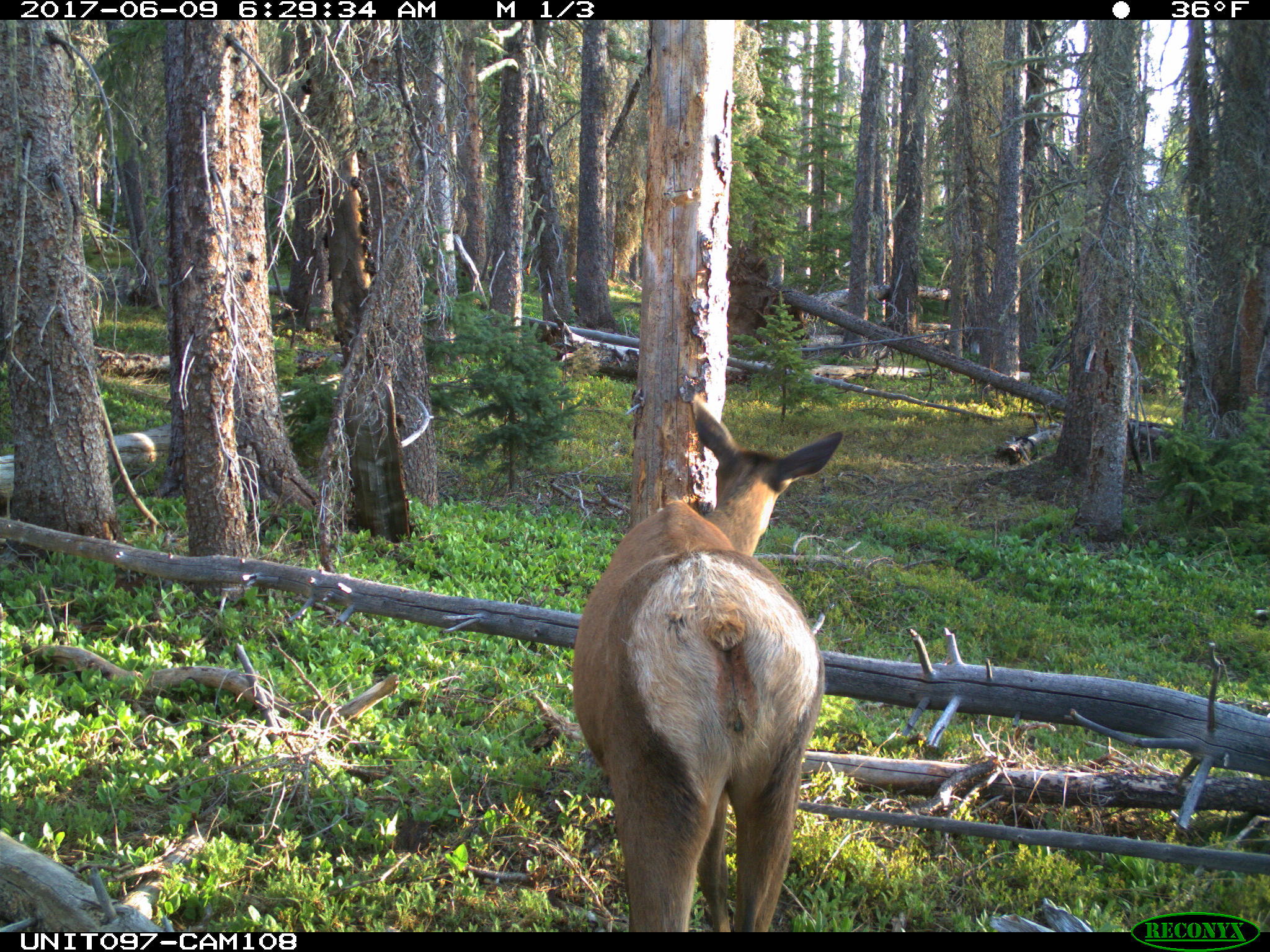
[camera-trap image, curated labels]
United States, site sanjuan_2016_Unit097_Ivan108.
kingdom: Animalia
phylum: Chordata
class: Mammalia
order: Artiodactyla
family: Cervidae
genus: Cervus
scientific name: Cervus elaphus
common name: red deer